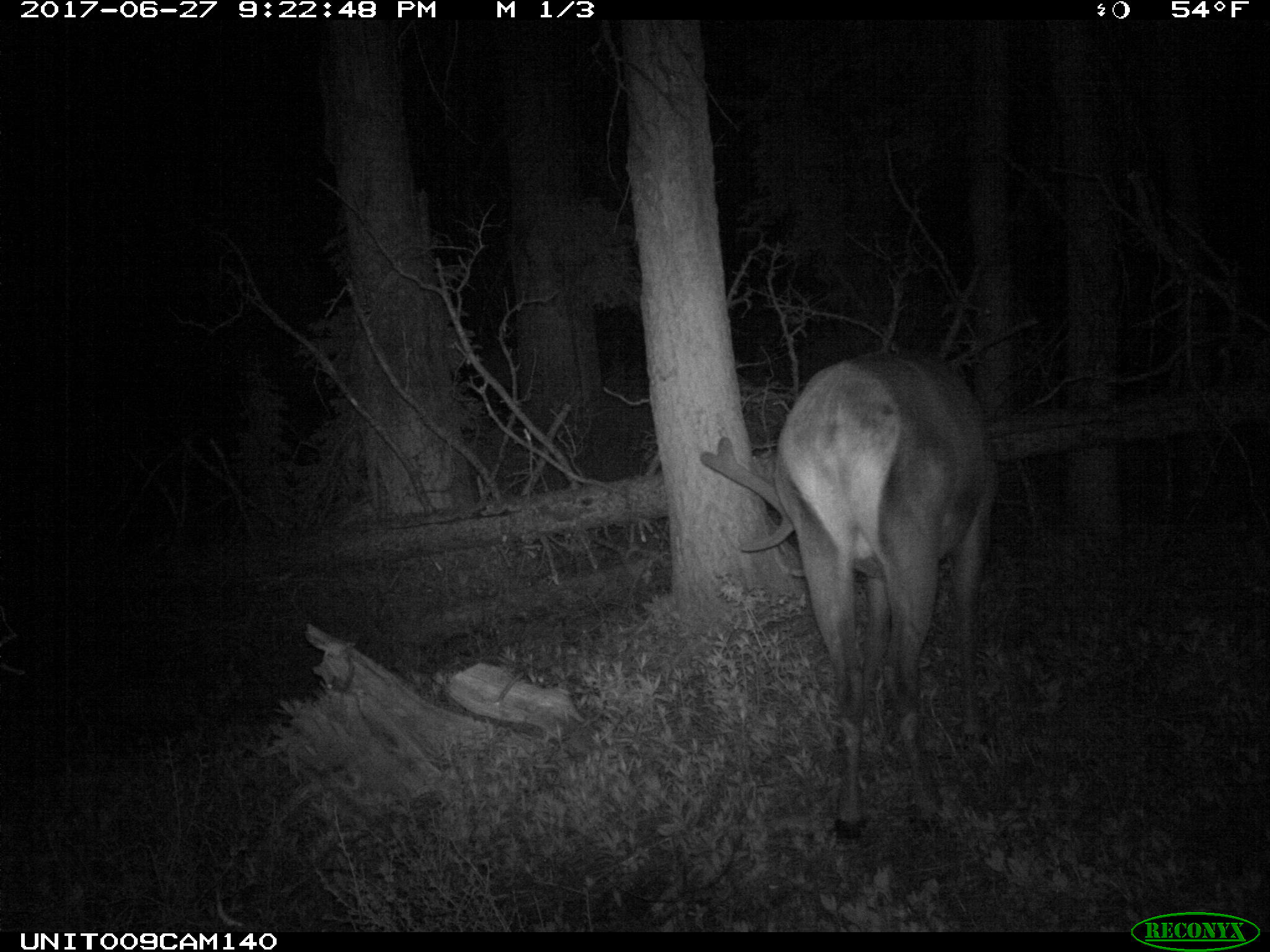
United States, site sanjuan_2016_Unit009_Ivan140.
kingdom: Animalia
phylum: Chordata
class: Mammalia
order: Artiodactyla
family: Cervidae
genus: Cervus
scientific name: Cervus elaphus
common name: red deer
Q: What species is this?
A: Cervus elaphus (red deer).